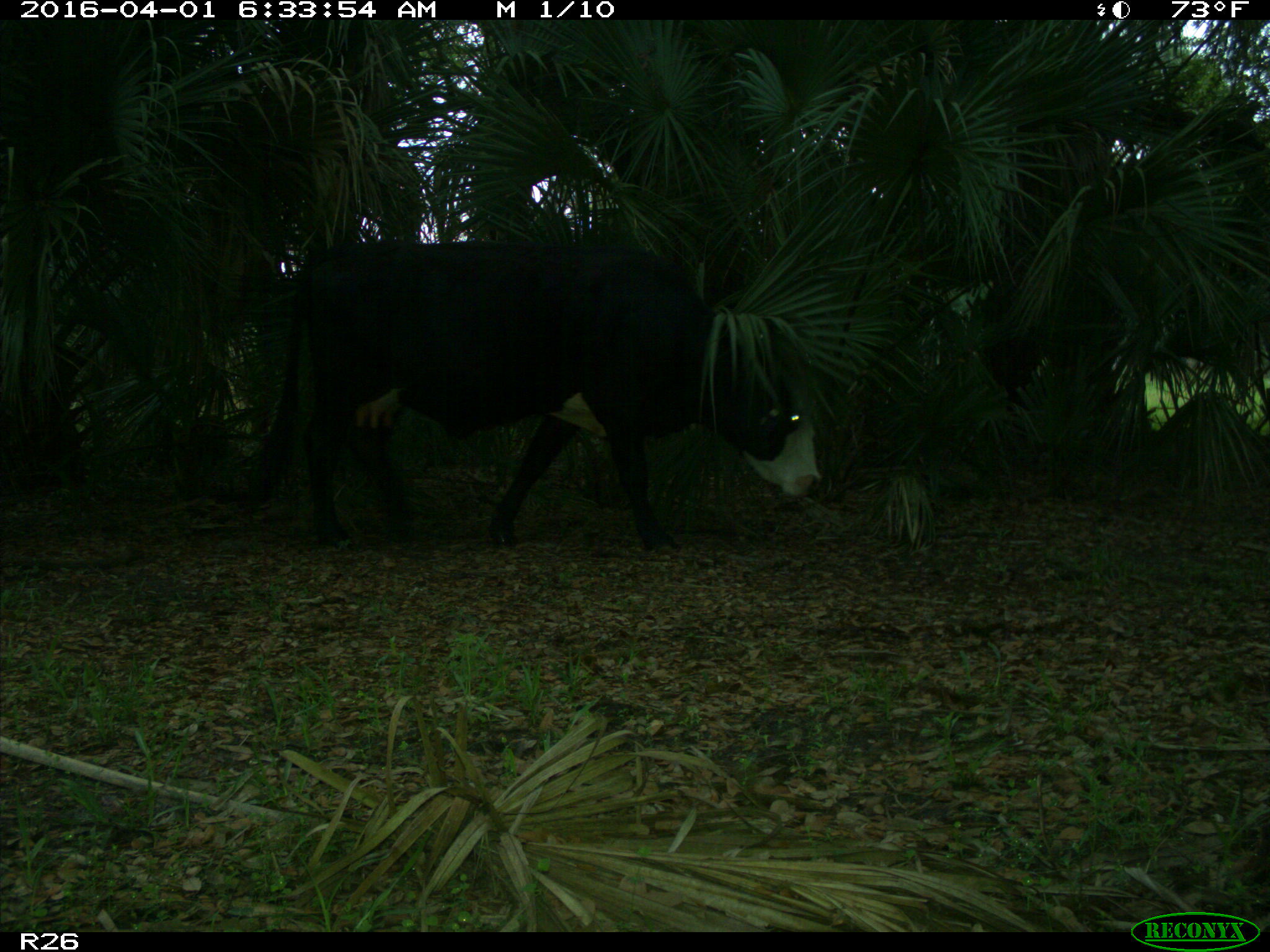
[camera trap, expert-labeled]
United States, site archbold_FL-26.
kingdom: Animalia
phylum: Chordata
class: Mammalia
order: Artiodactyla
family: Bovidae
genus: Bos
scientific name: Bos taurus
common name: domestic cow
Bos taurus (domestic cow).